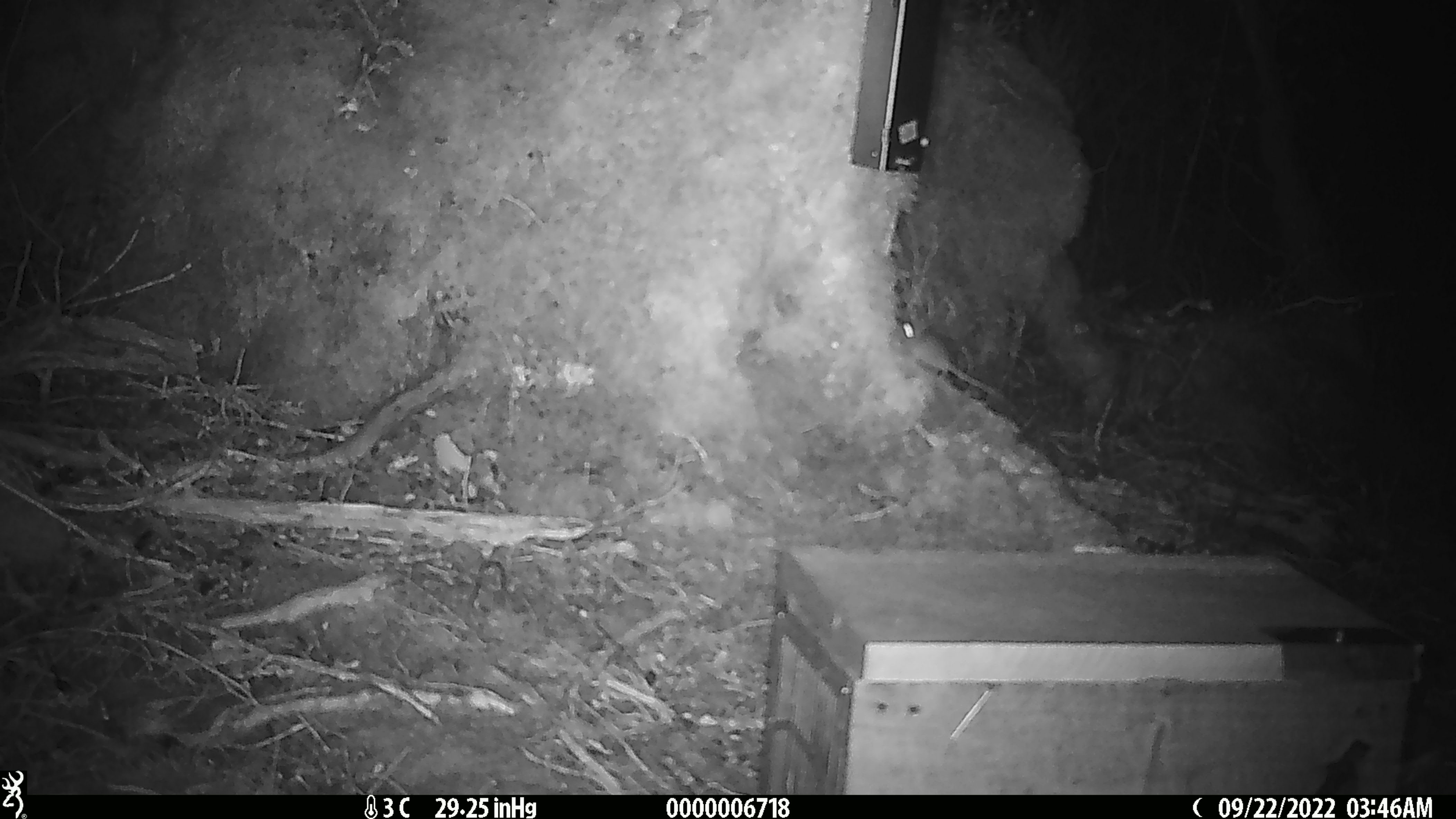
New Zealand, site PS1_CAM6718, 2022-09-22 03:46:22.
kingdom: Animalia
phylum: Chordata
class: Mammalia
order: Rodentia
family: Muridae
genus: Mus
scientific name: Mus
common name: mouse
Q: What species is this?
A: Mouse (Mus).